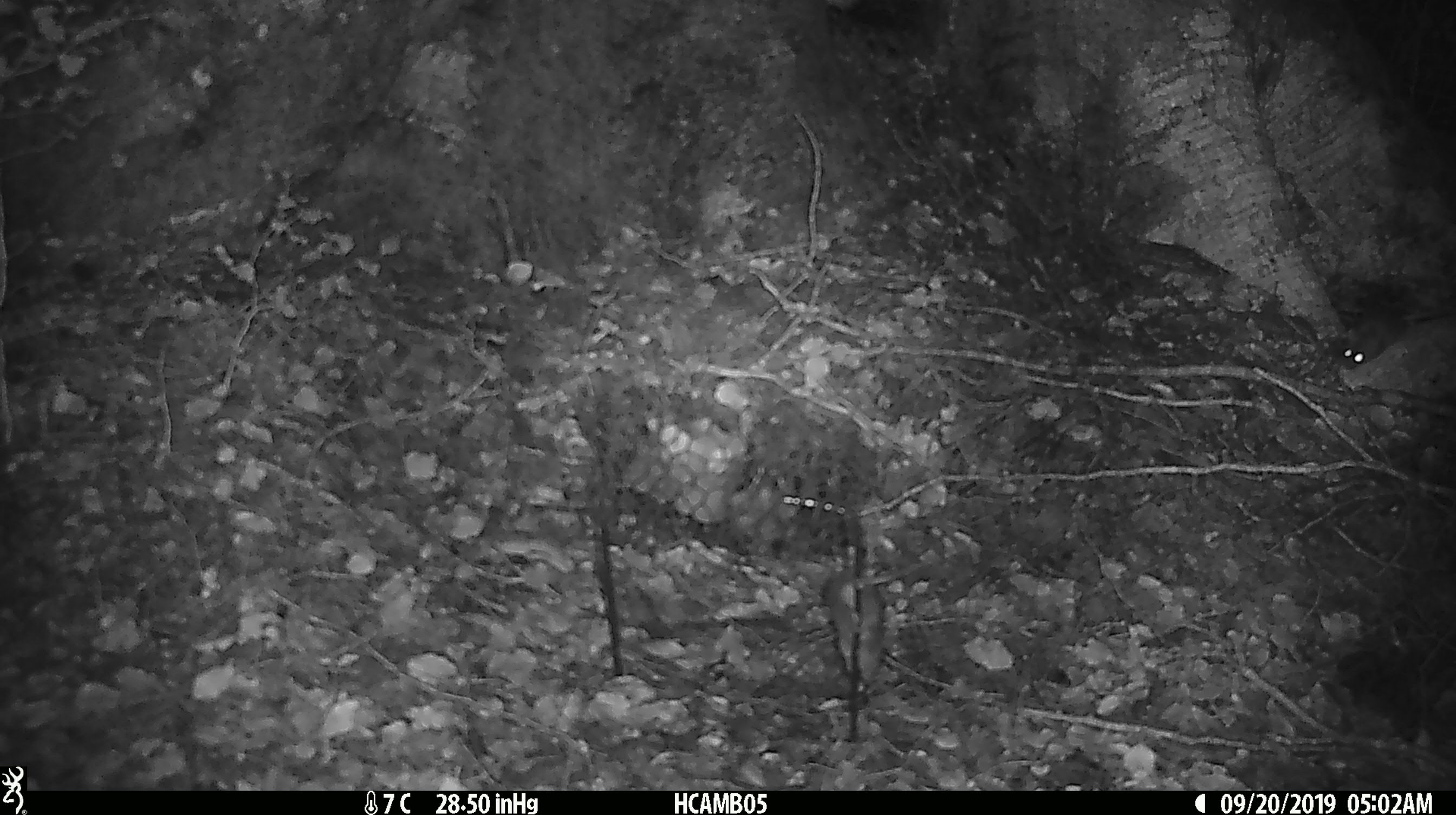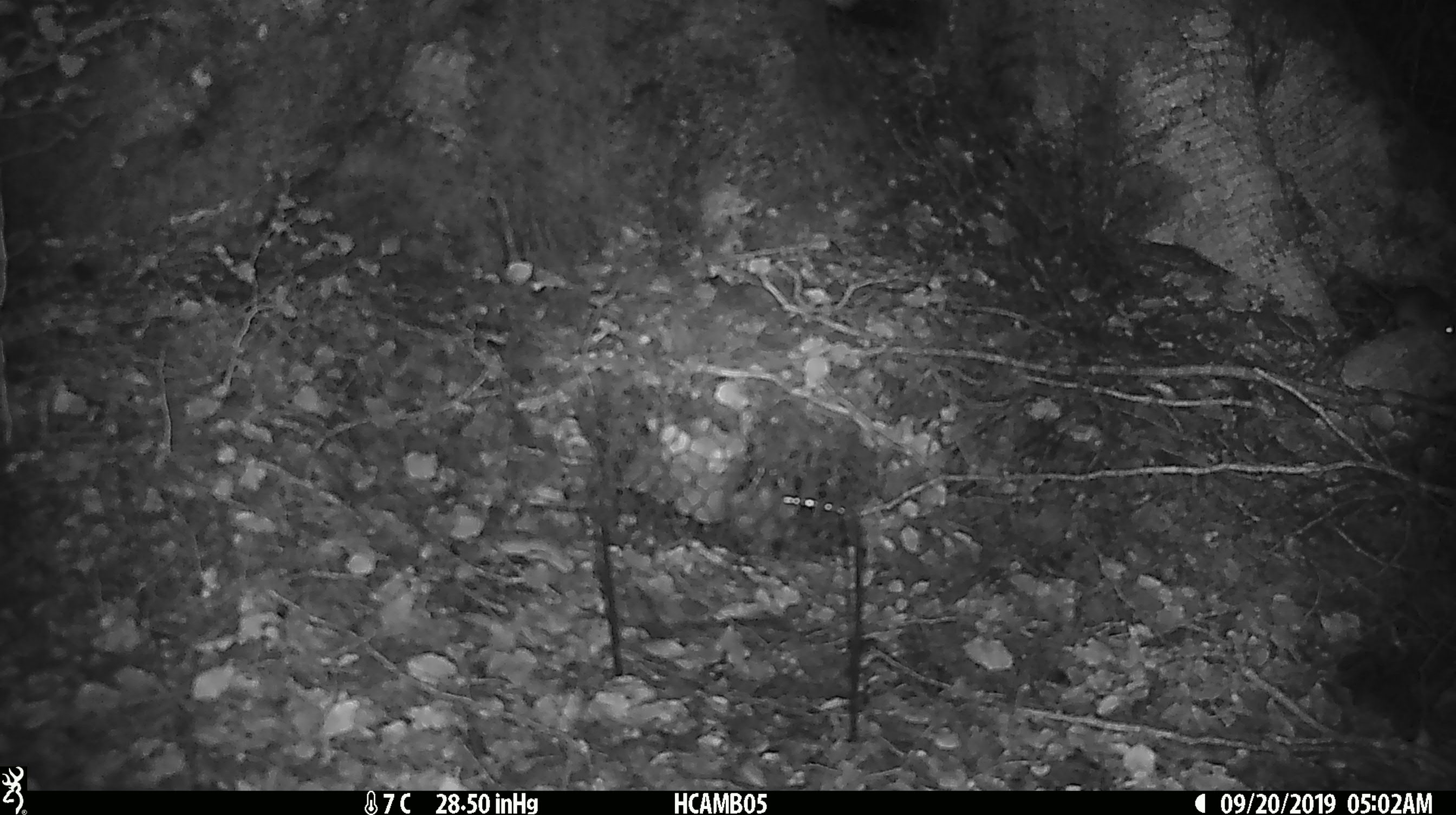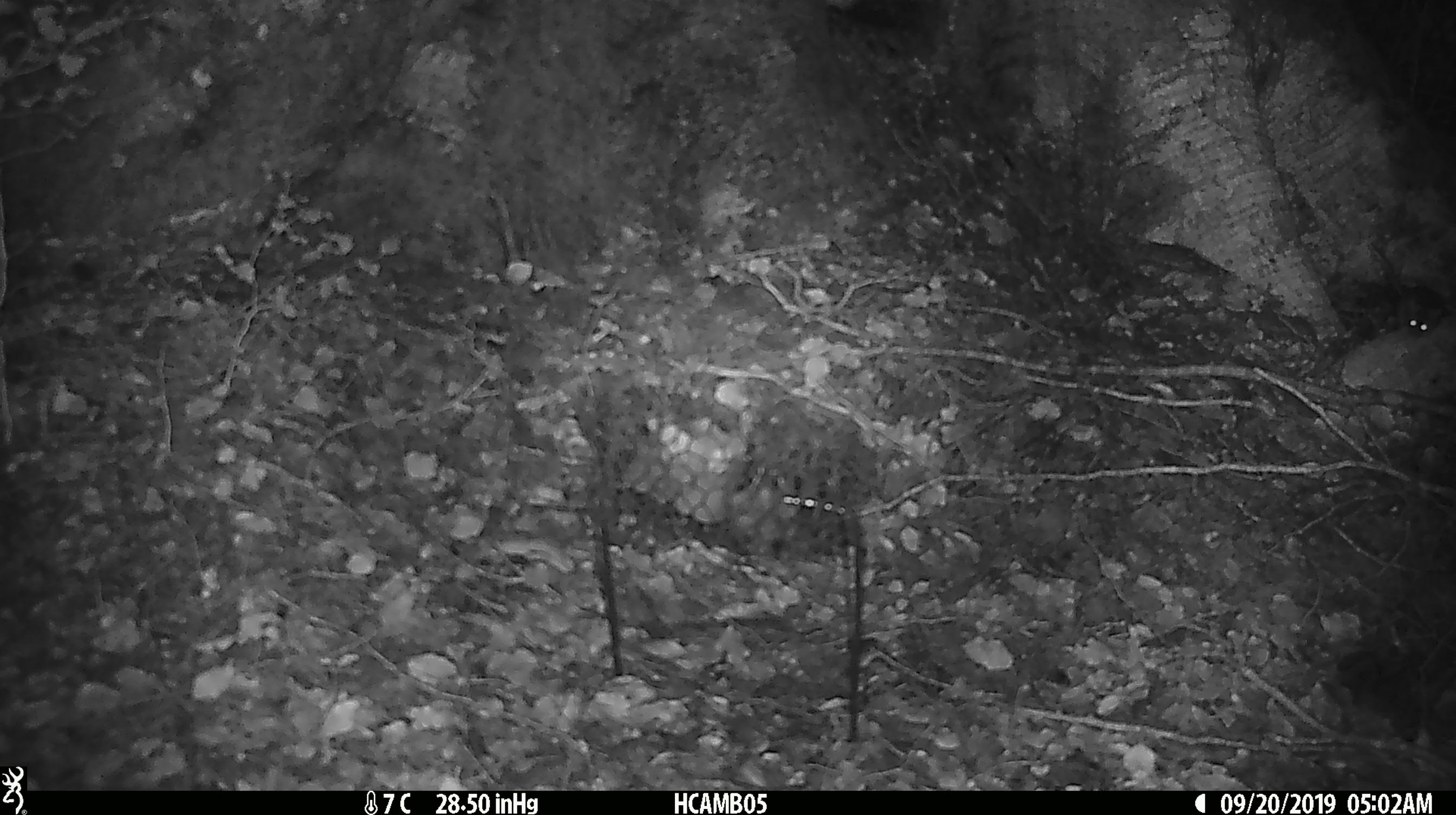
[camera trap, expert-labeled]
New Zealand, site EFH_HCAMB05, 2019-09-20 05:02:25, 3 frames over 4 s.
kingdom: Animalia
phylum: Chordata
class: Mammalia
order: Rodentia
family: Muridae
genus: Mus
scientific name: Mus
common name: mouse